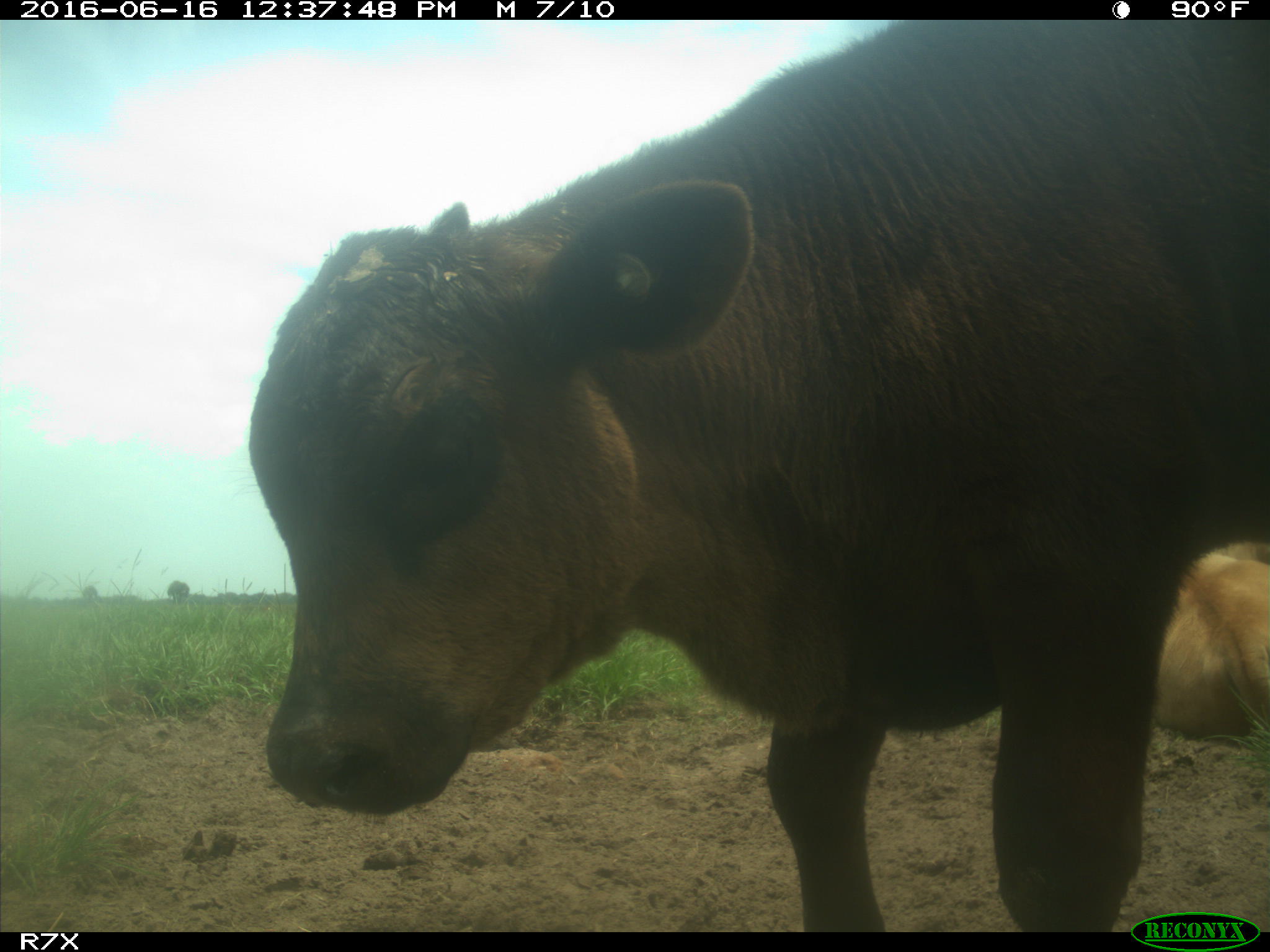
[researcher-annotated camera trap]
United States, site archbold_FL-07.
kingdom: Animalia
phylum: Chordata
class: Mammalia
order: Artiodactyla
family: Bovidae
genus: Bos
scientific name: Bos taurus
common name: domestic cow